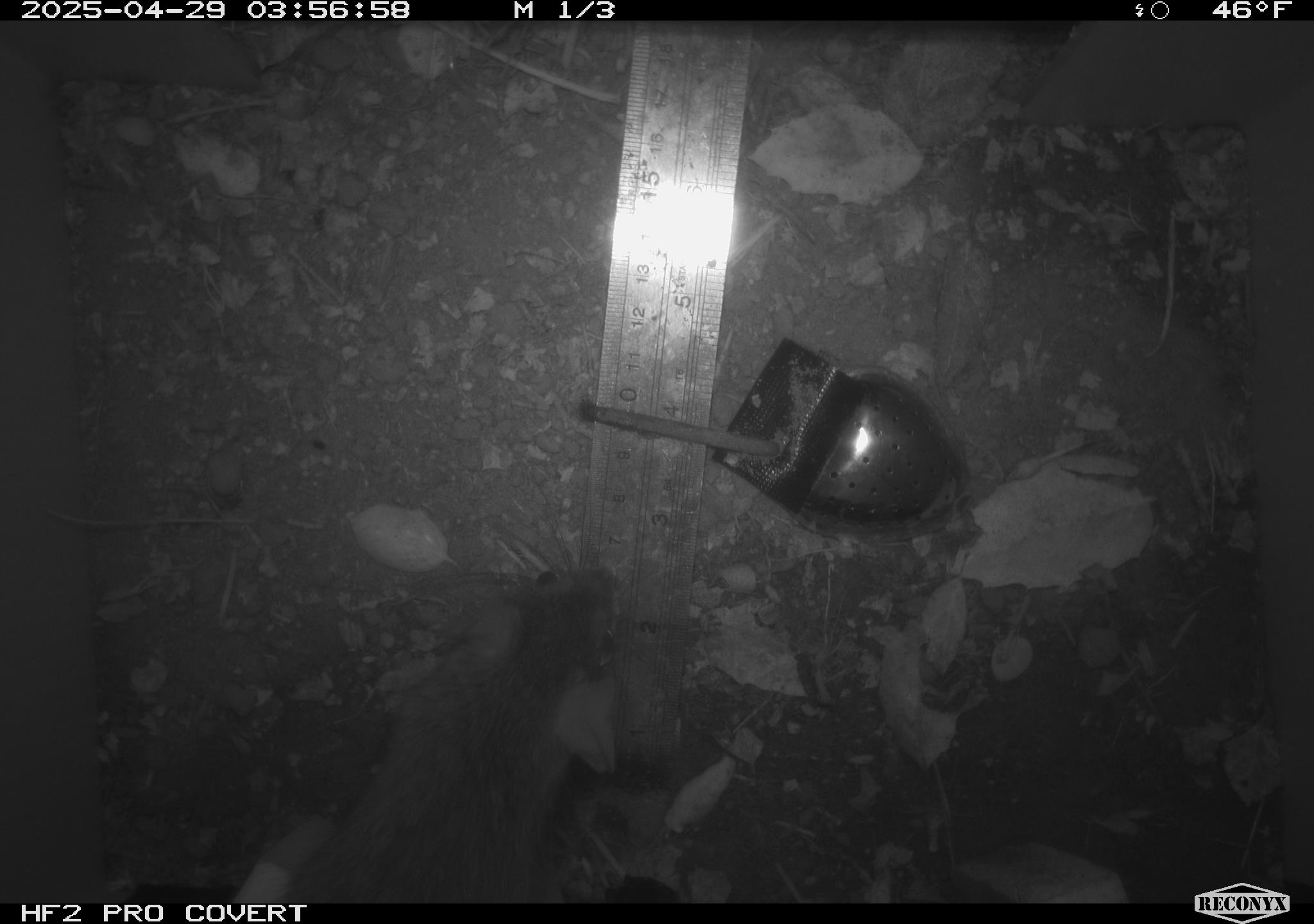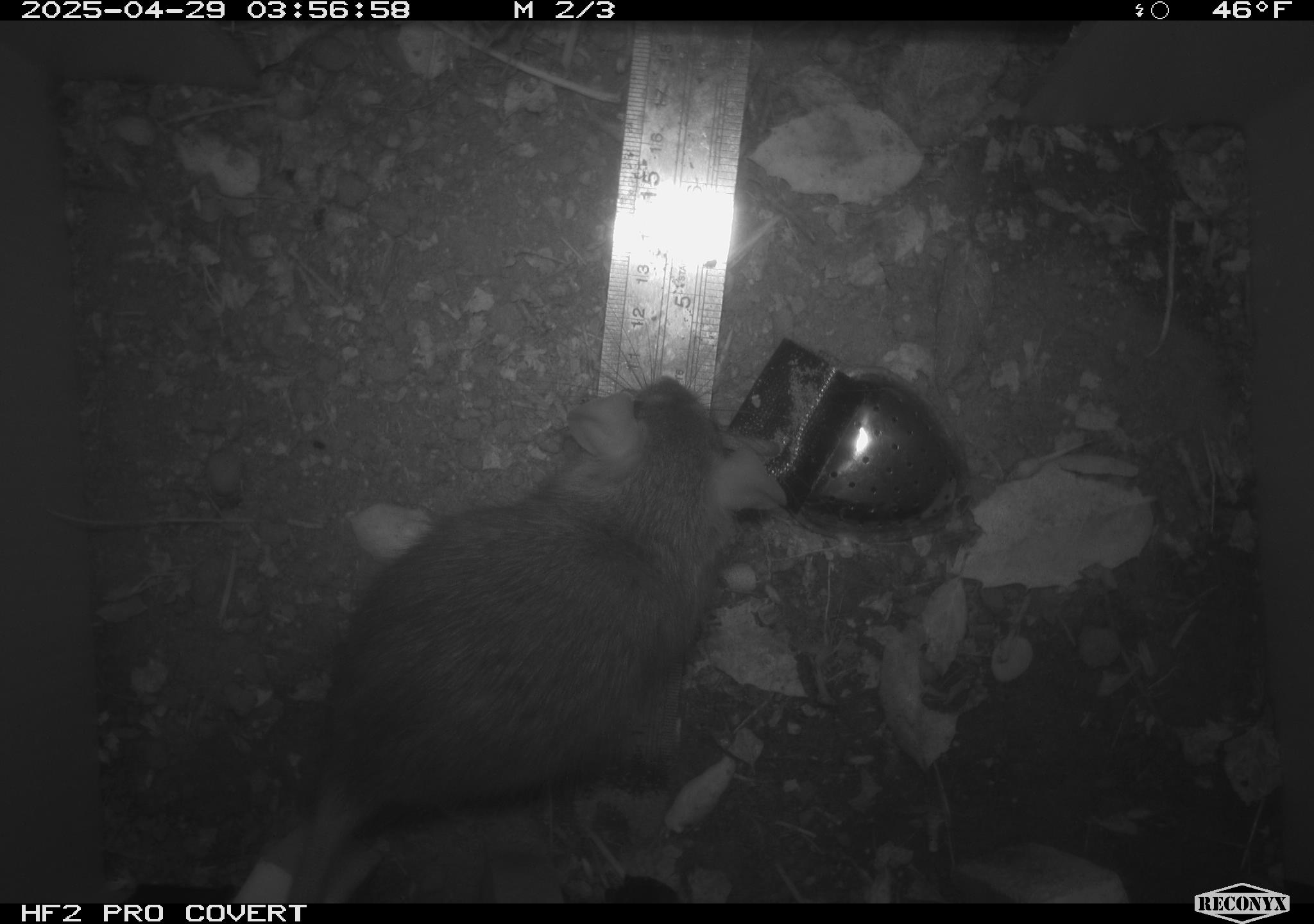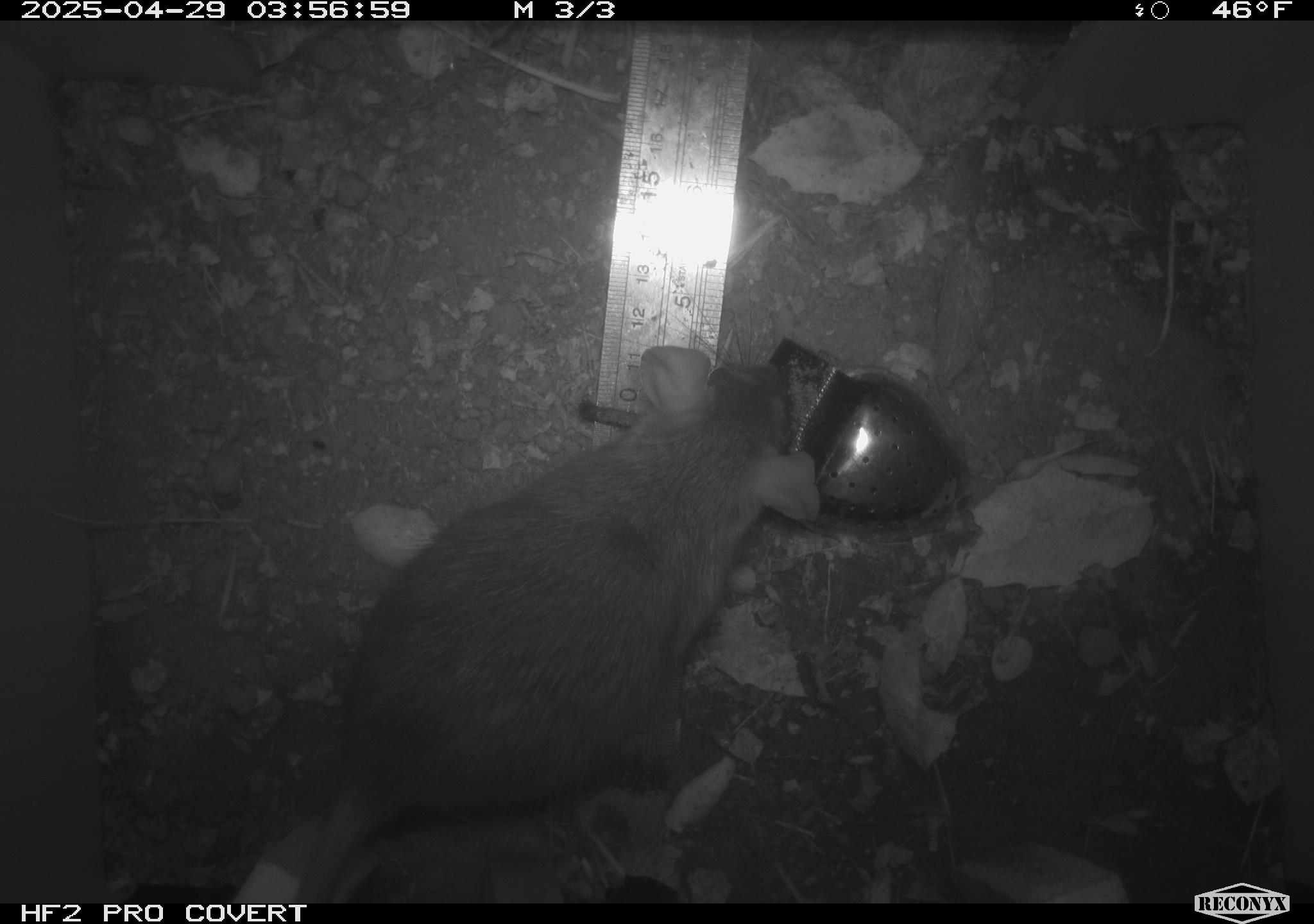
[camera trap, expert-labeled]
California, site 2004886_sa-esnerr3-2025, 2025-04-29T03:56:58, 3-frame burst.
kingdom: Animalia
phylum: Chordata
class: Mammalia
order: Rodentia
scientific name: Rodentia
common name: rodent